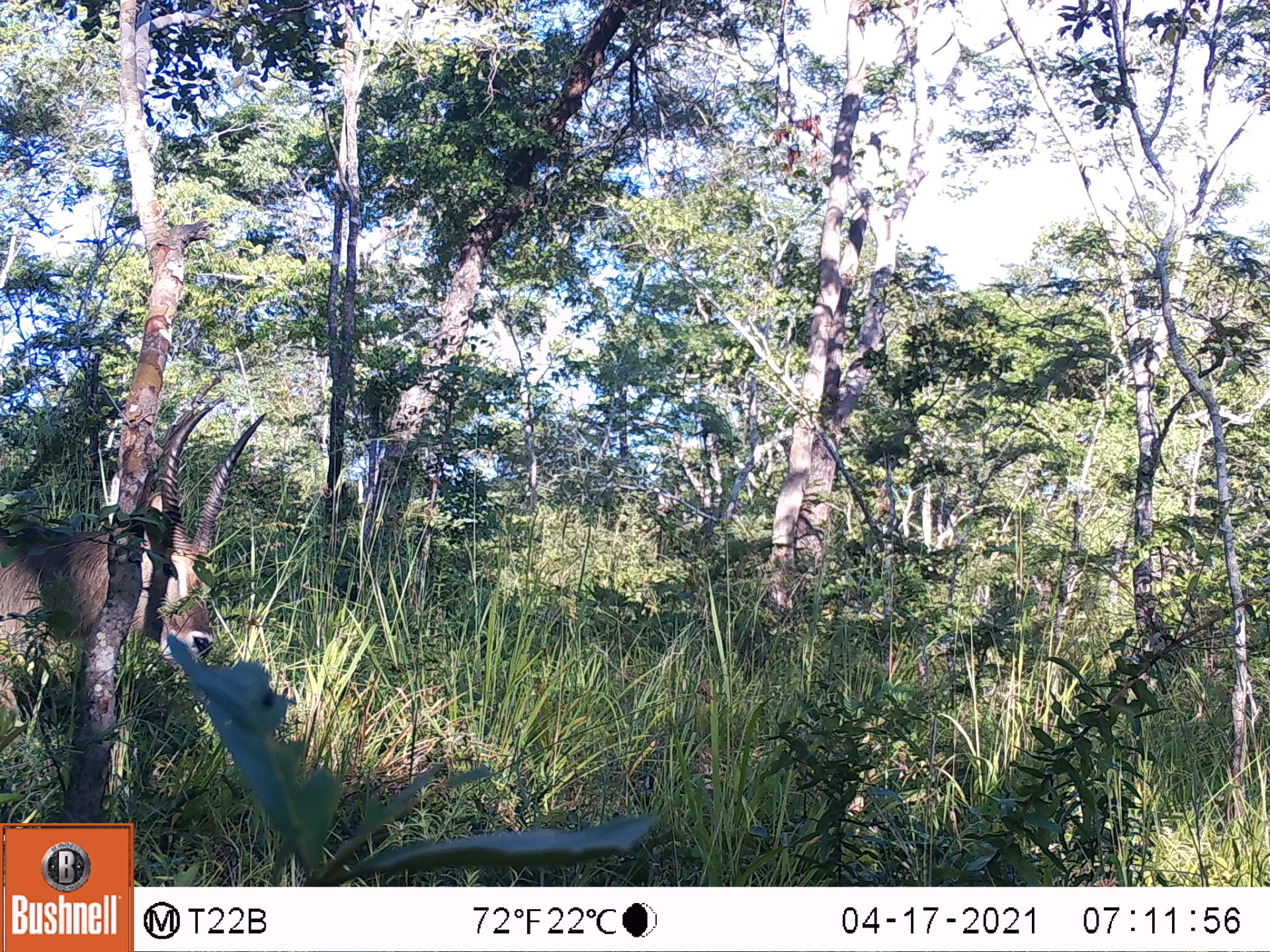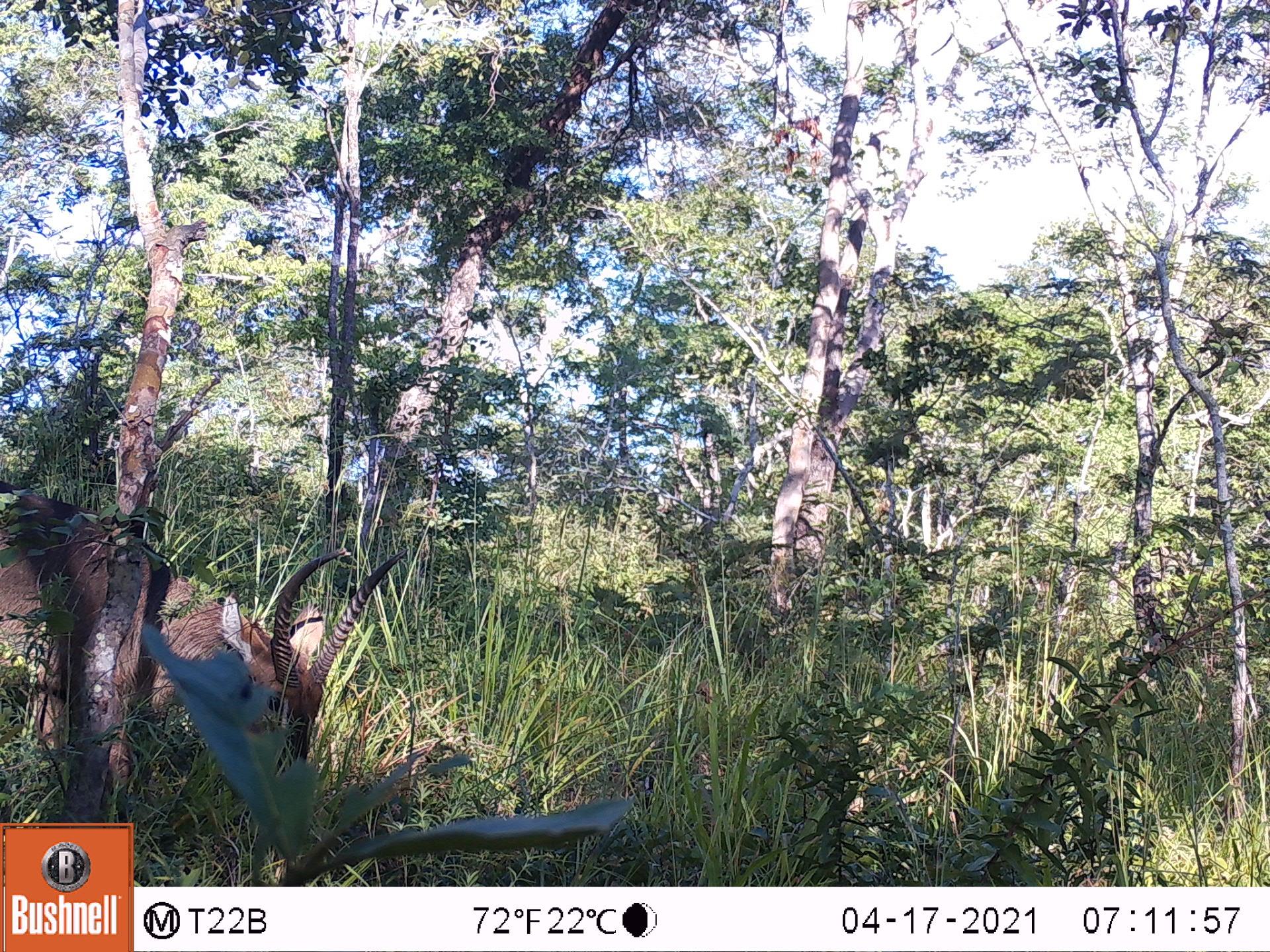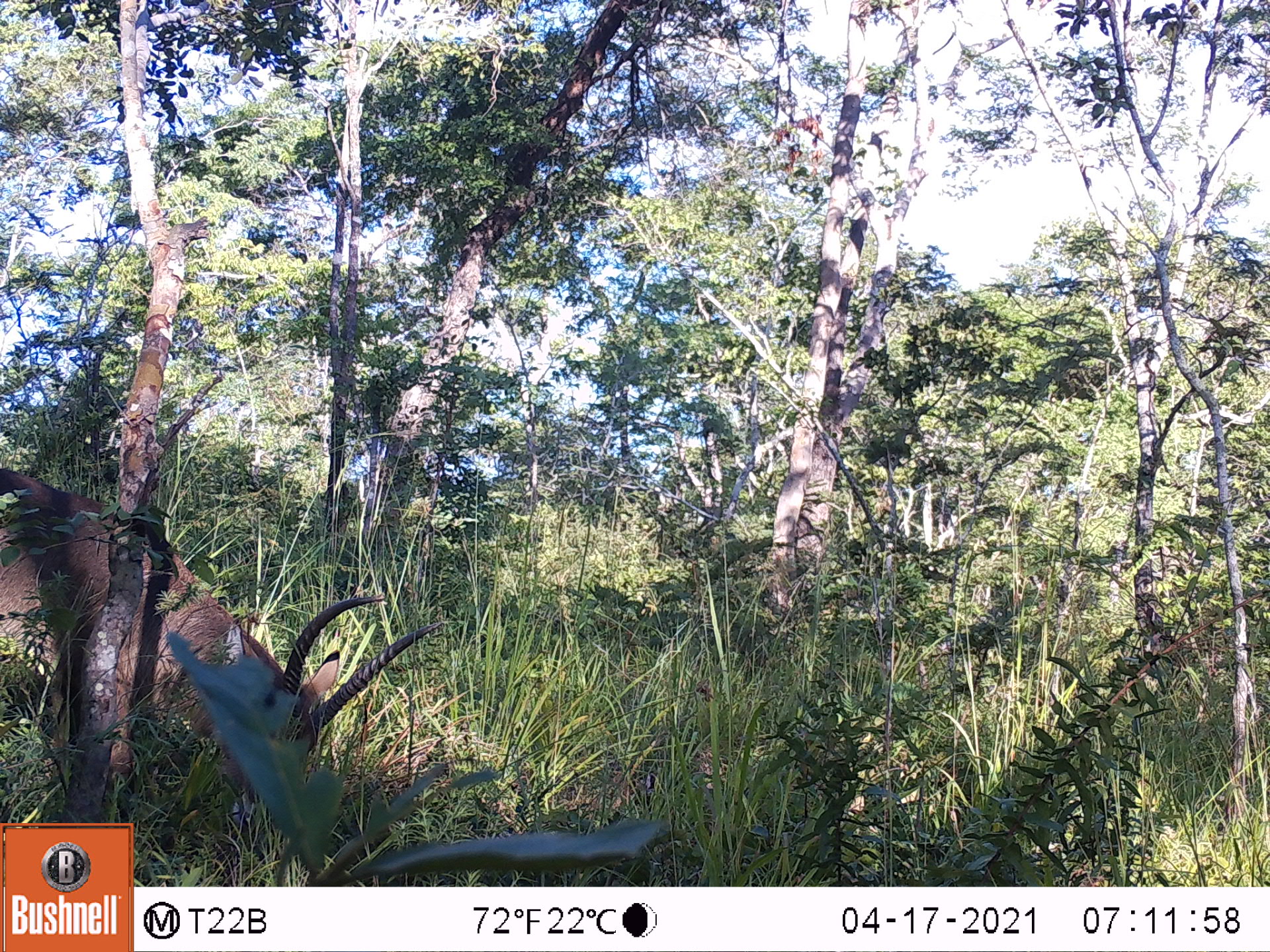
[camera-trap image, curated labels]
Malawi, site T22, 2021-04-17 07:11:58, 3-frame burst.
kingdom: Animalia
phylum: Chordata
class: Mammalia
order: Artiodactyla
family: Bovidae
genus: Kobus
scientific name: Kobus ellipsiprymnus ellipsiprymnus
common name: common waterbuck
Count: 1.